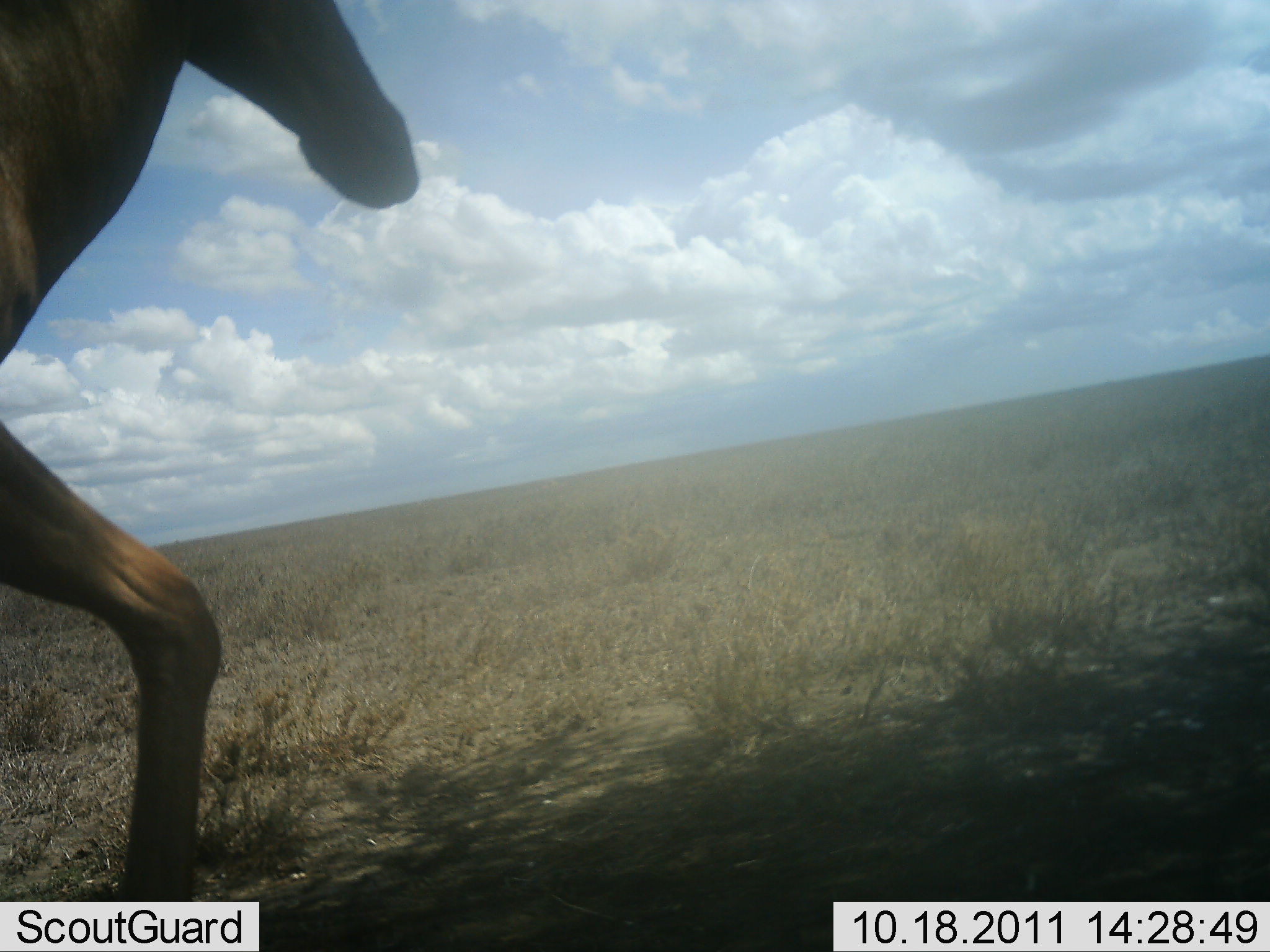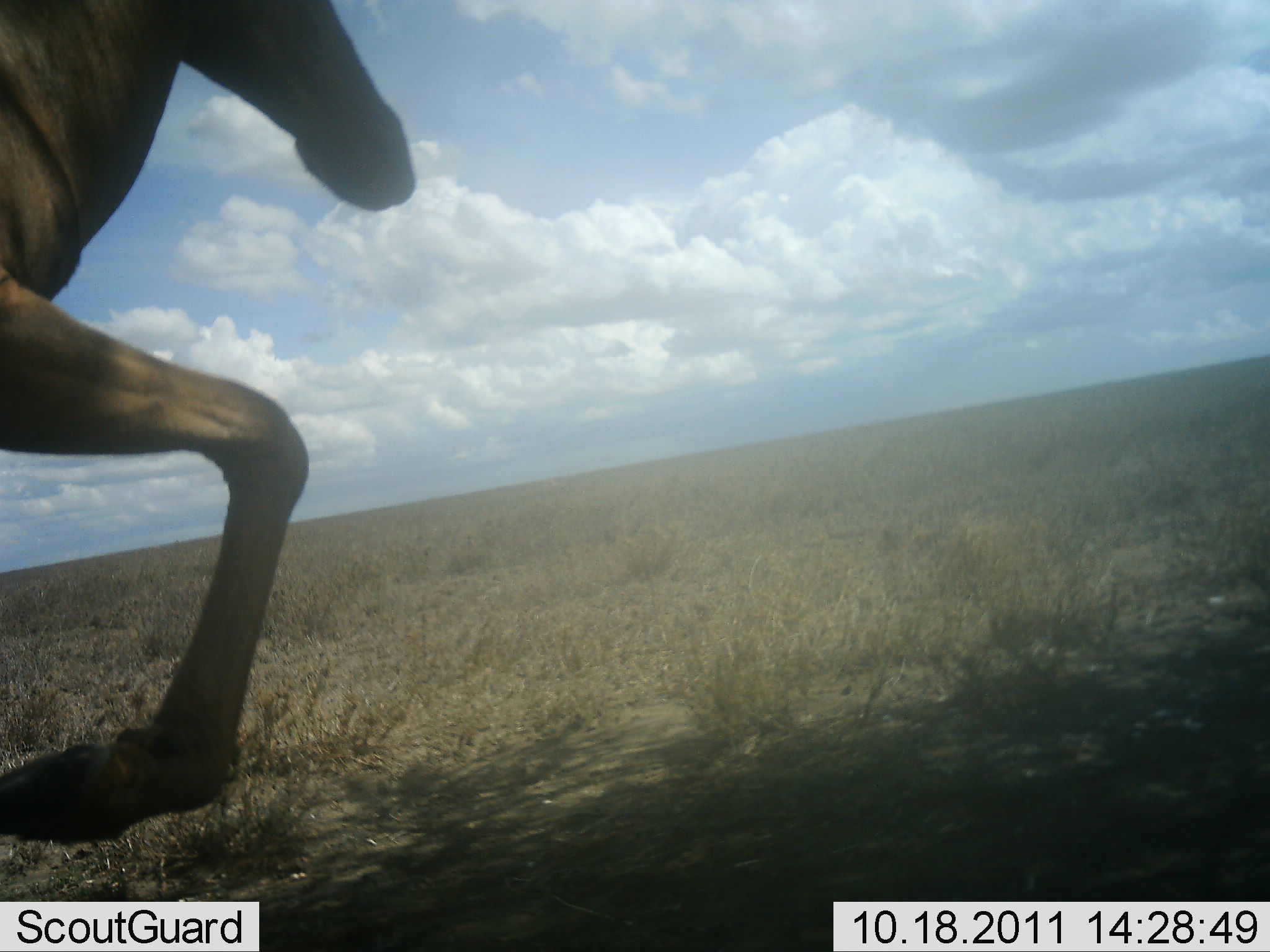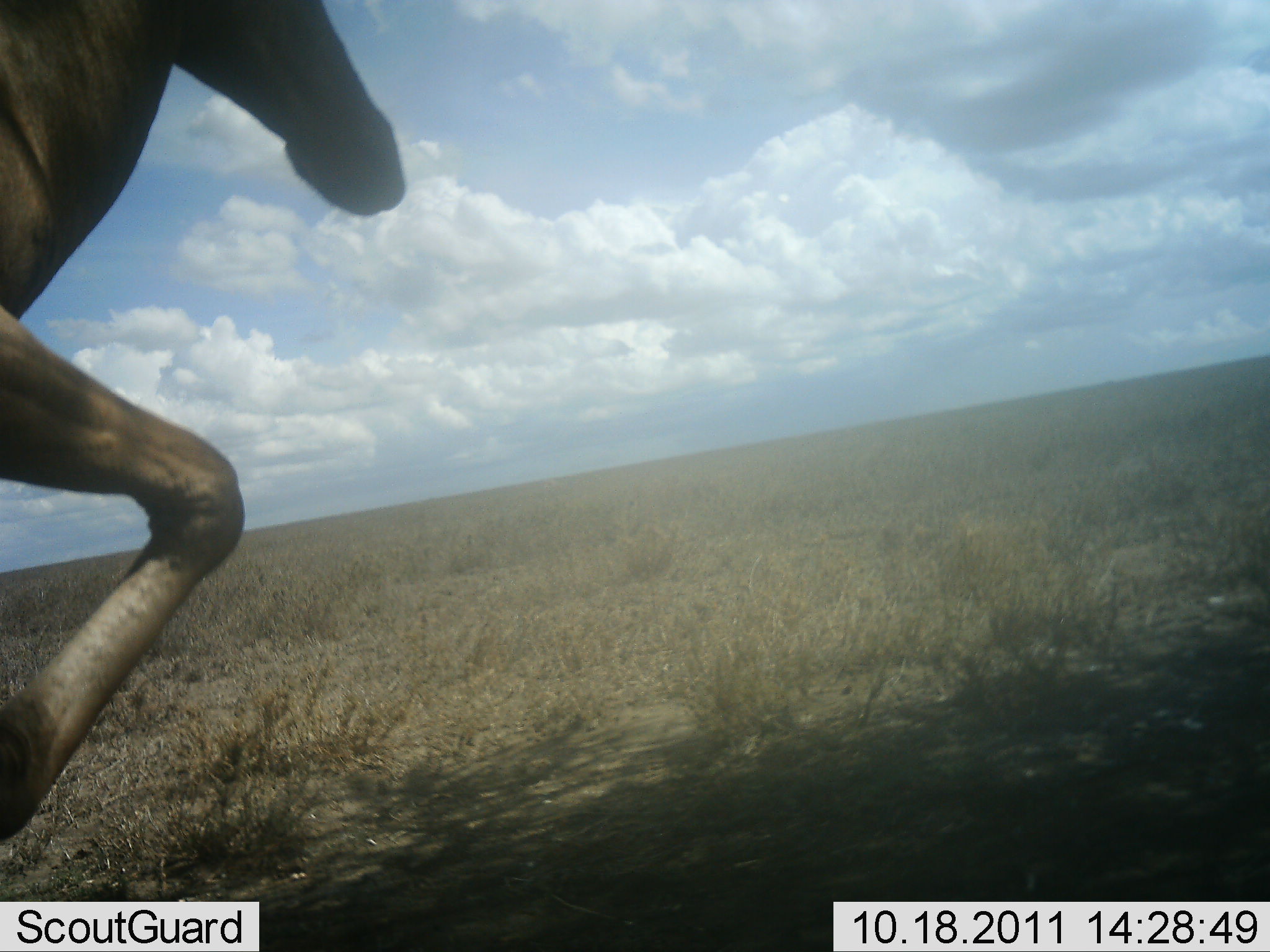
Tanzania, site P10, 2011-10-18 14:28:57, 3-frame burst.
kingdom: Animalia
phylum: Chordata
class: Mammalia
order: Artiodactyla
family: Bovidae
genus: Alcelaphus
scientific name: Alcelaphus buselaphus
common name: hartebeest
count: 1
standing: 73%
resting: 0%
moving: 27%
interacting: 0%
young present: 0%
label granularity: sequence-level